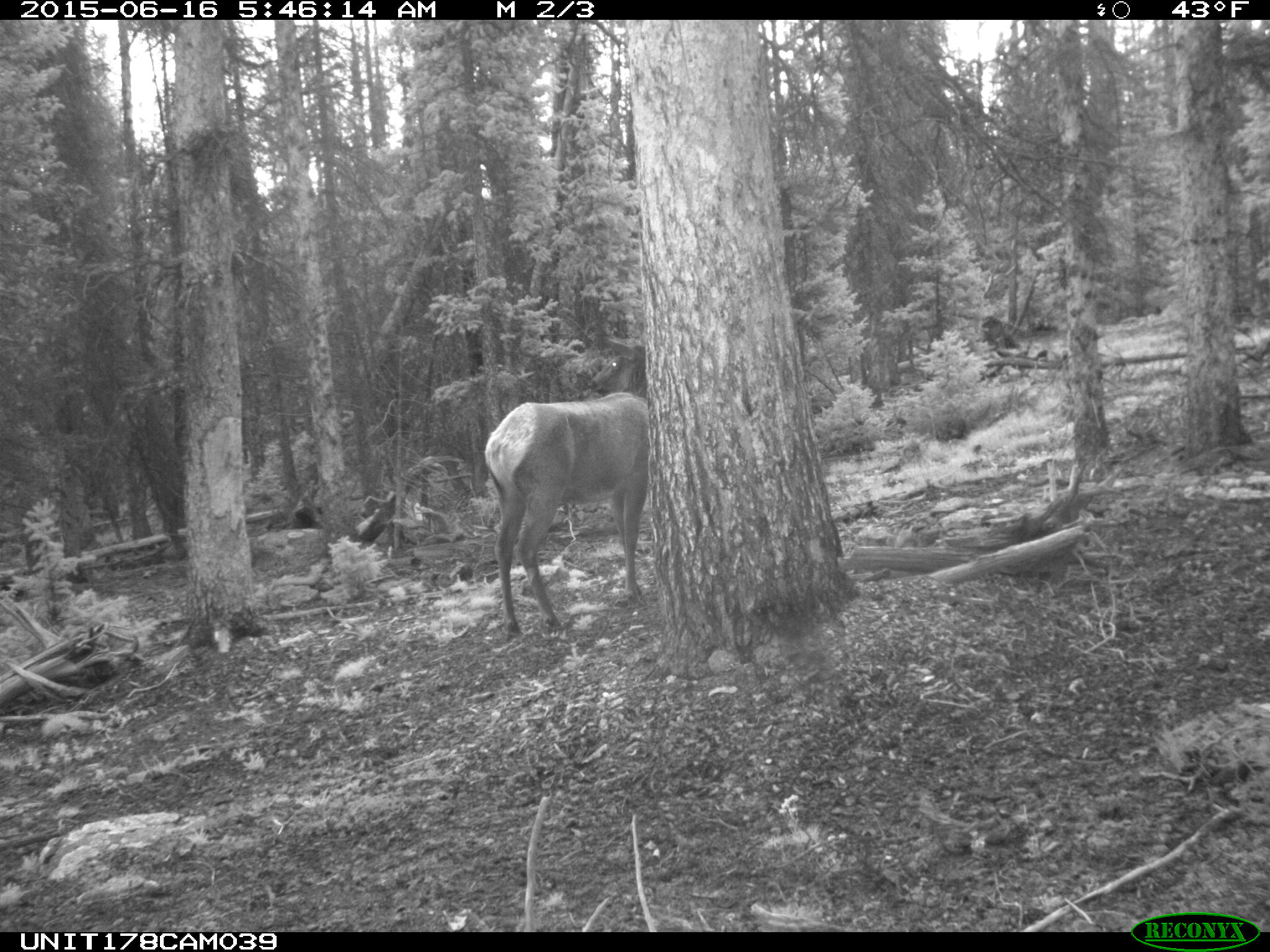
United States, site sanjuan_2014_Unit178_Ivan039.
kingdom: Animalia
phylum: Chordata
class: Mammalia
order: Artiodactyla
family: Cervidae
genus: Cervus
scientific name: Cervus elaphus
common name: red deer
Cervus elaphus (red deer).